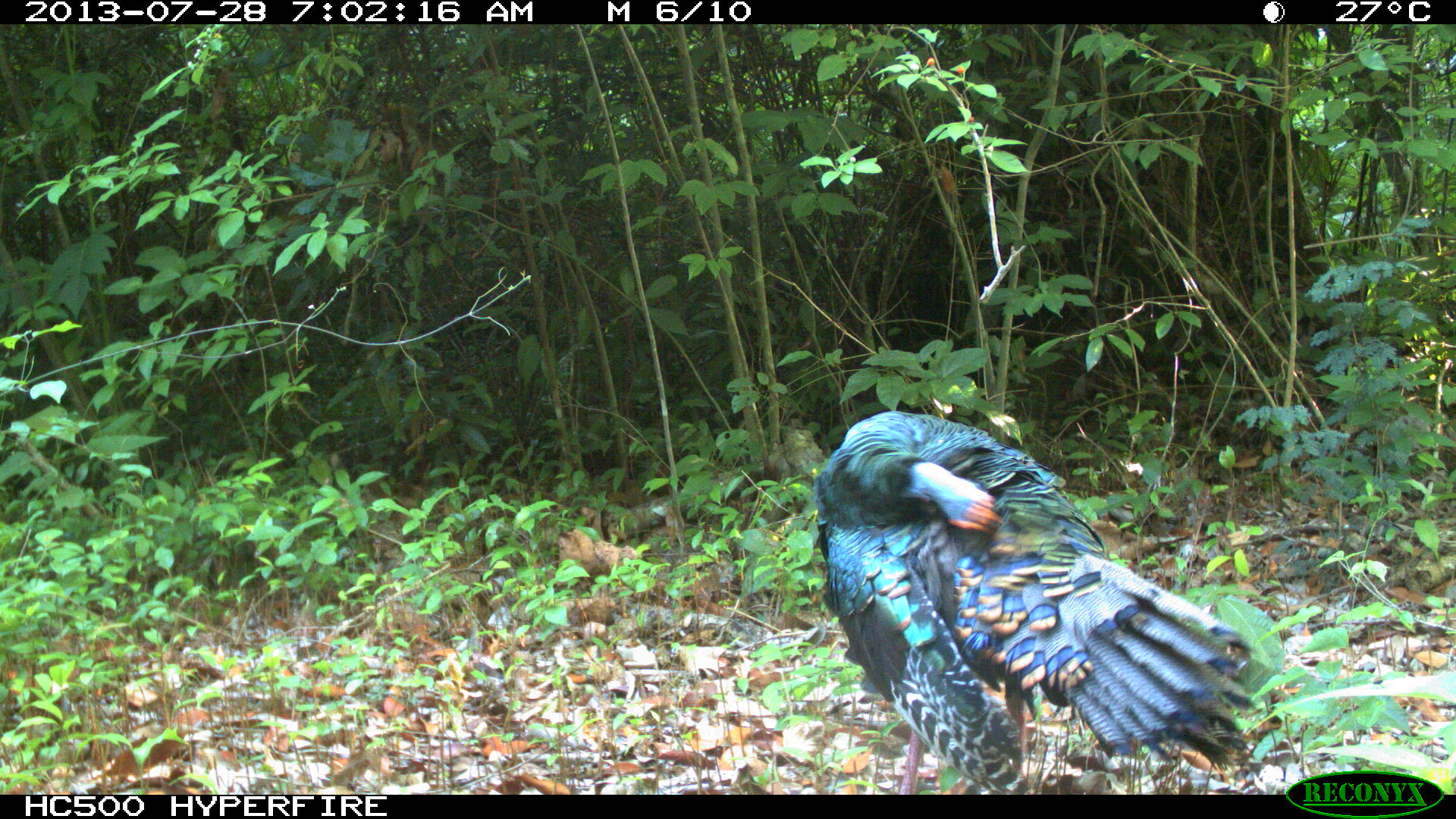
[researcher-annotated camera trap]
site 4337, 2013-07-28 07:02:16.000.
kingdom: Animalia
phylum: Chordata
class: Aves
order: Galliformes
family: Phasianidae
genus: Meleagris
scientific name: Meleagris ocellata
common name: ocellated turkey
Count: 1.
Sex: male.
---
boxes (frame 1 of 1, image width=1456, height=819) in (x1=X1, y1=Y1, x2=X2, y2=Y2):
meleagris ocellata: (x1=811, y1=408, x2=1256, y2=792)